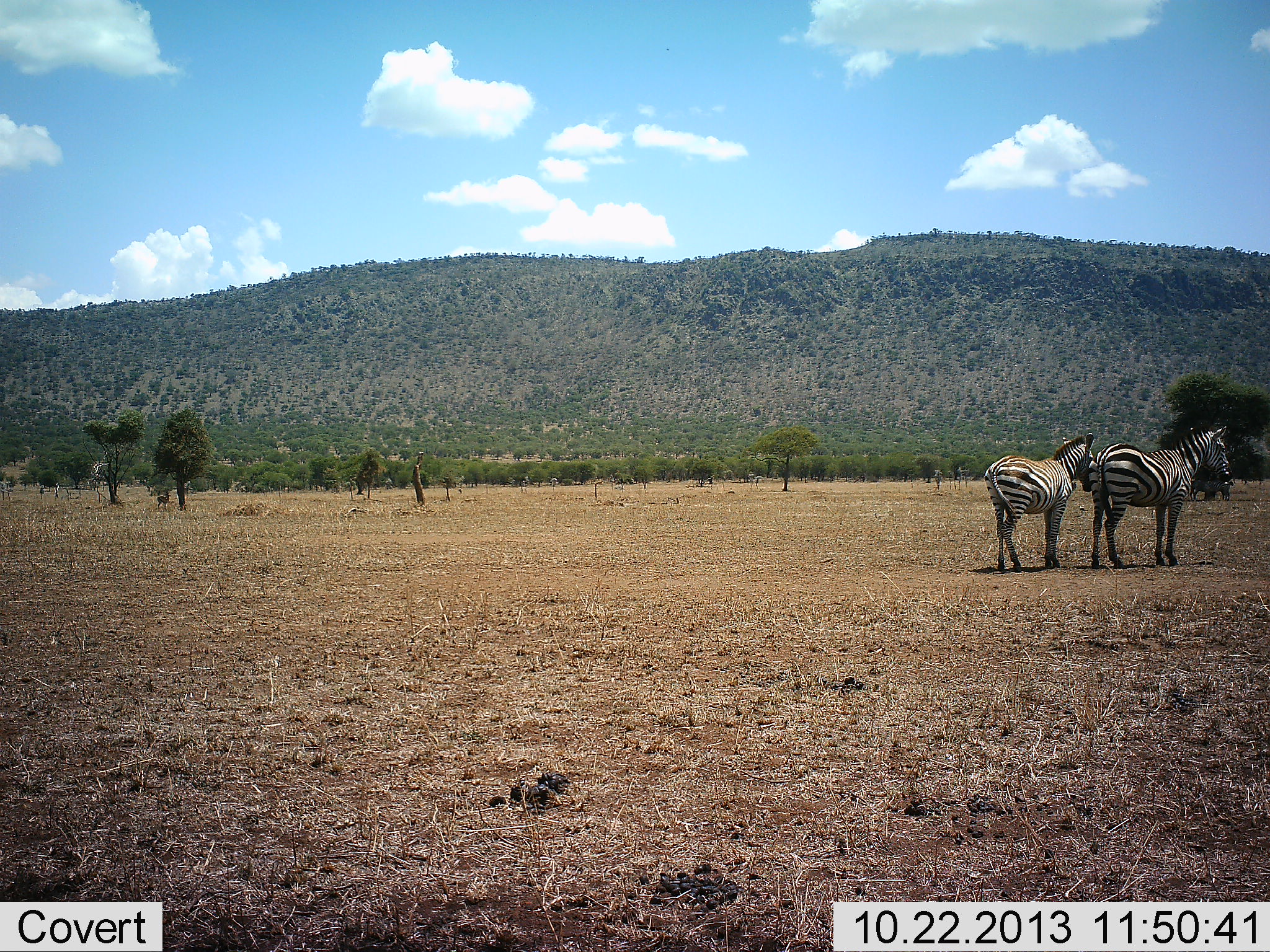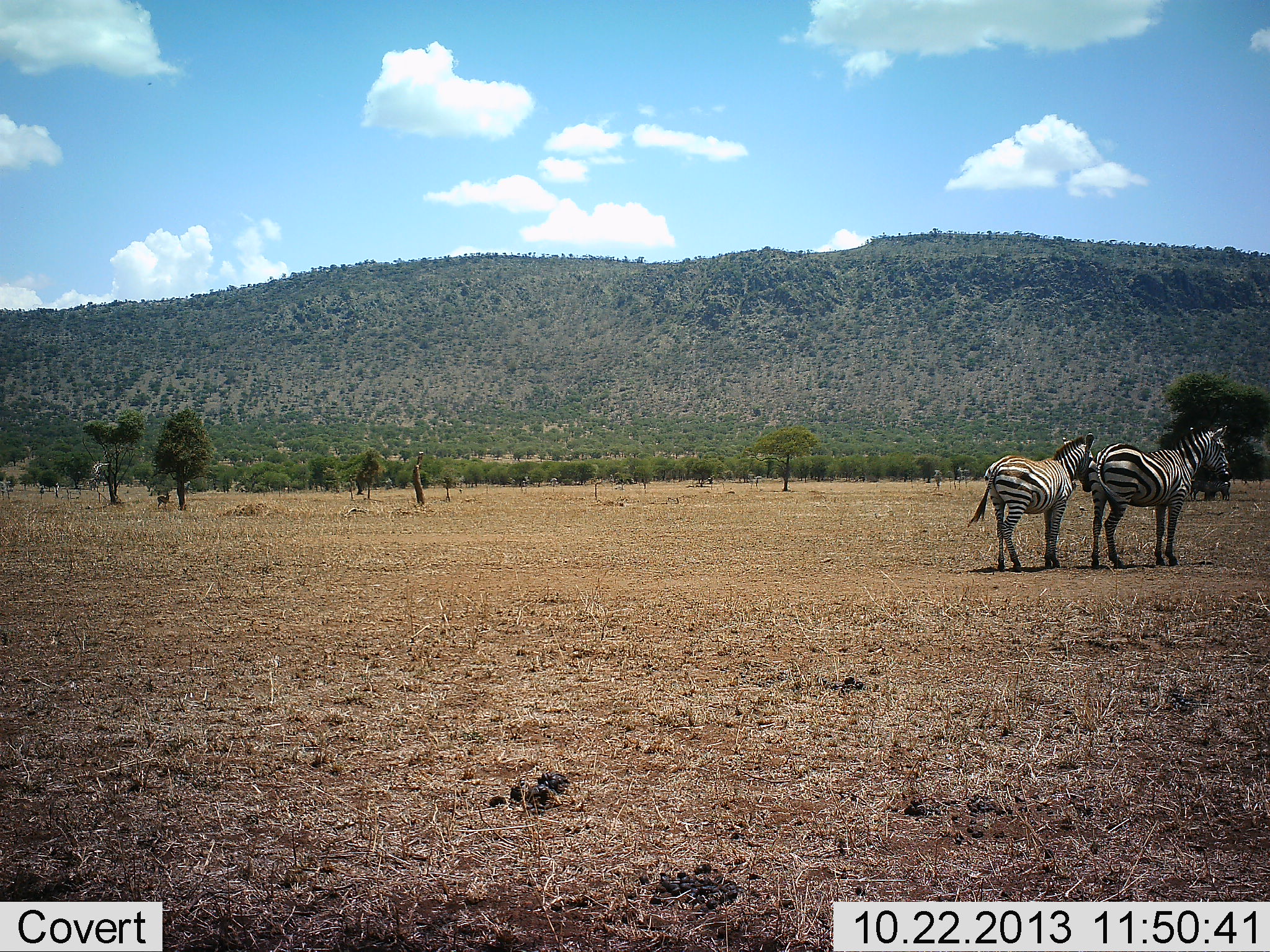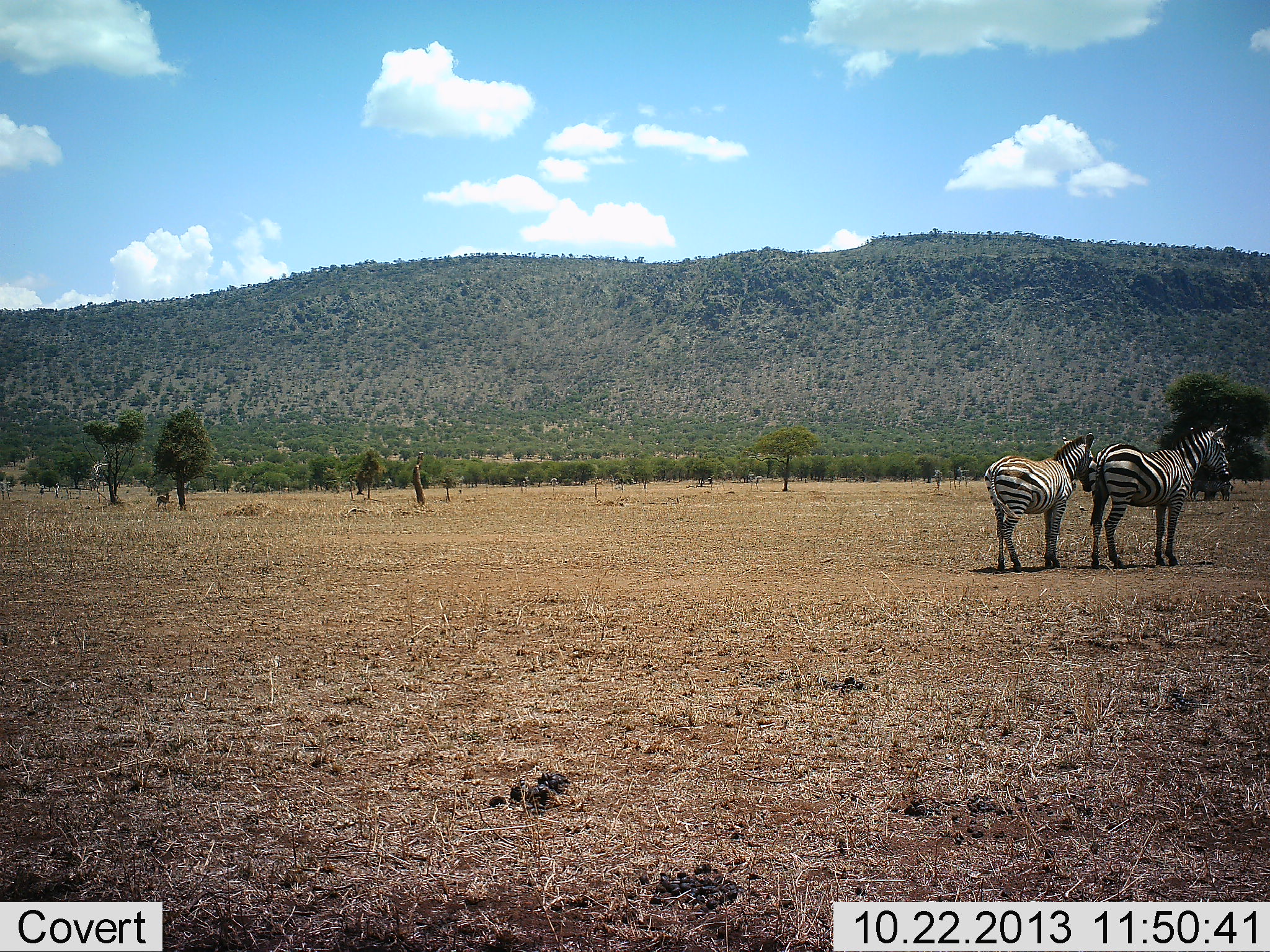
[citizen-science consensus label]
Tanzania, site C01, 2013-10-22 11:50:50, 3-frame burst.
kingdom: Animalia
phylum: Chordata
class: Mammalia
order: Perissodactyla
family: Equidae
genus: Equus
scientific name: Equus quagga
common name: plains zebra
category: zebra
Zebra (plains zebra) (Equus quagga), count 2. Behavior (volunteer vote fractions): standing 100%, resting 0%, moving 0%, interacting 0%. Young present (vote fraction): 10%. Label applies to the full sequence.